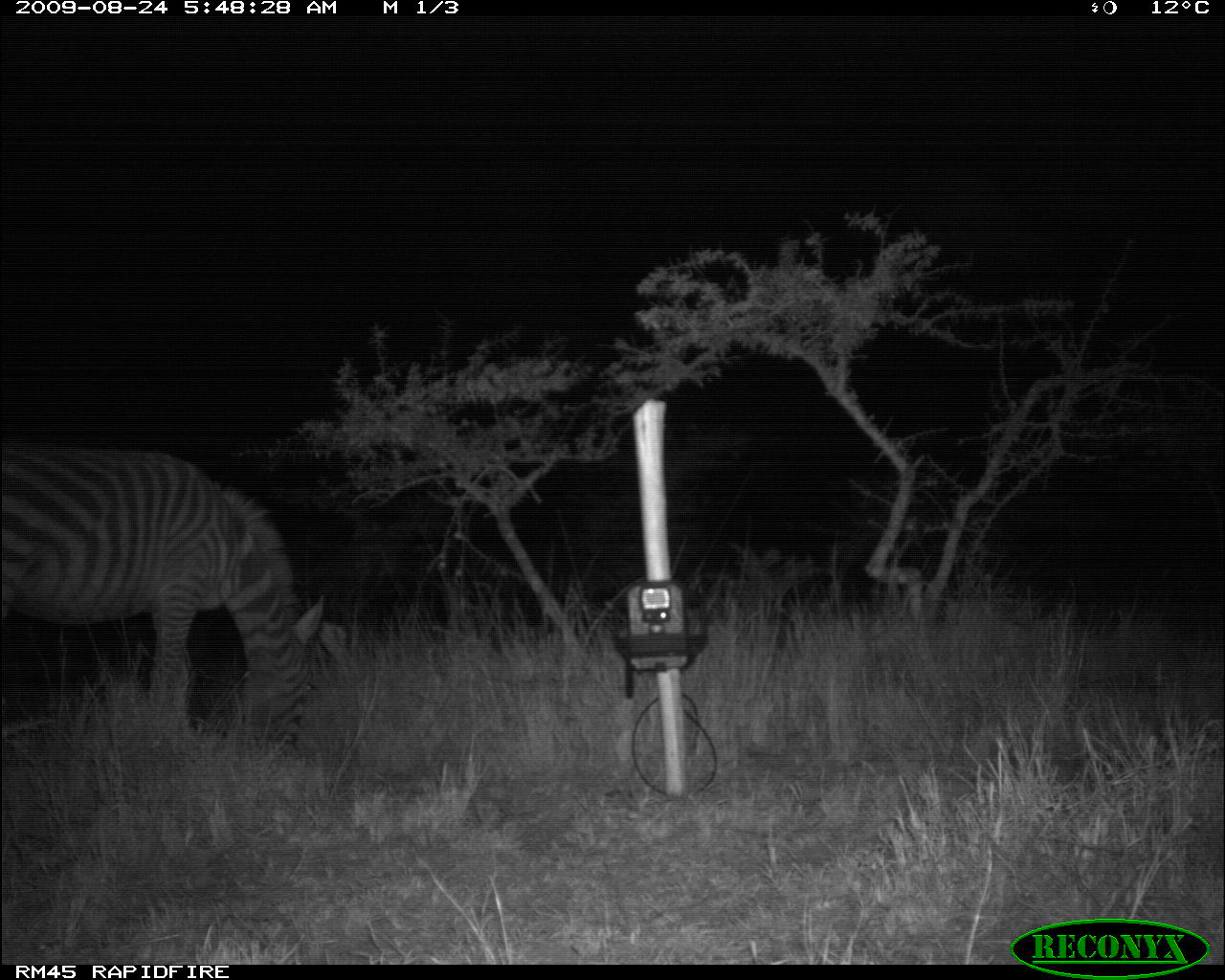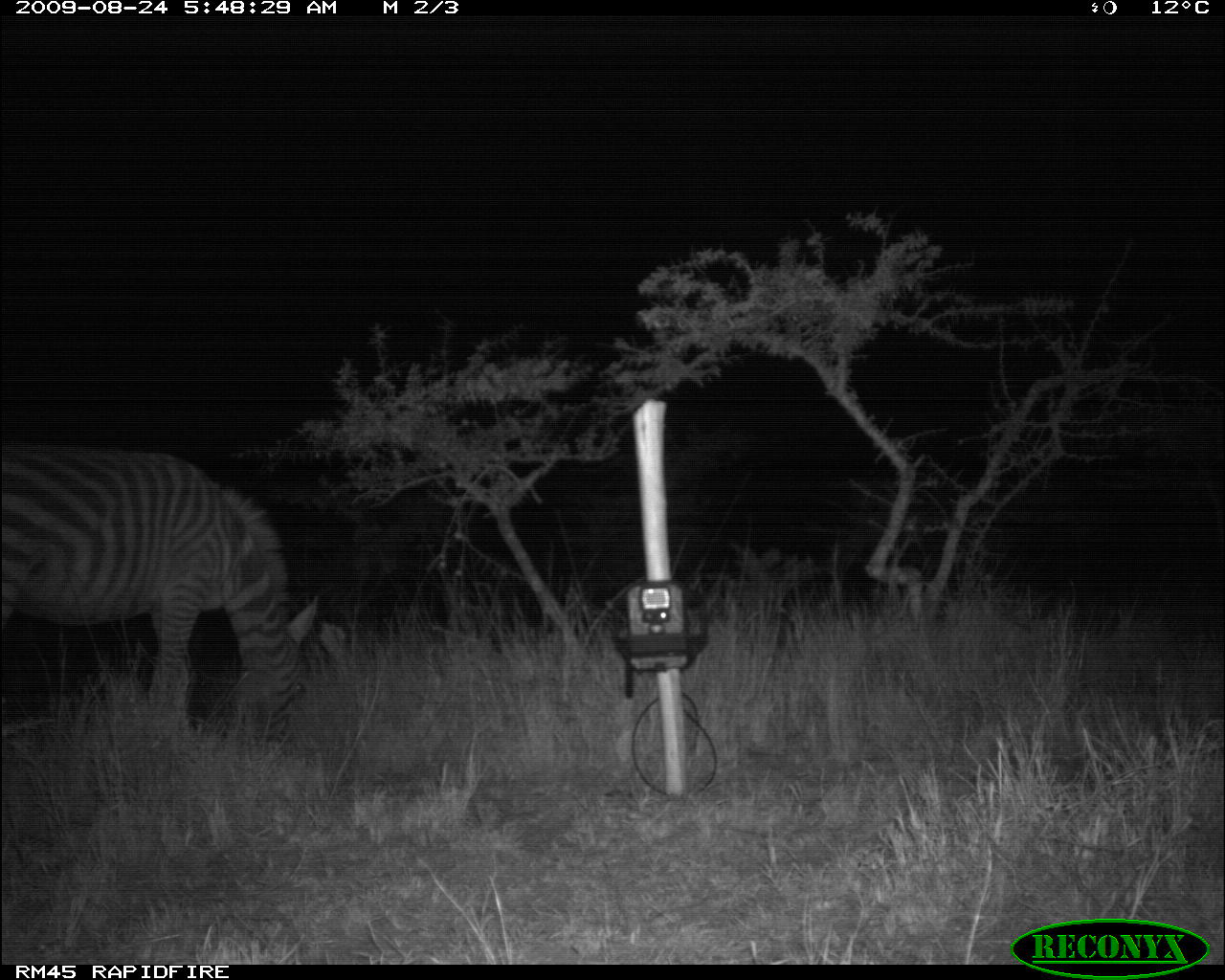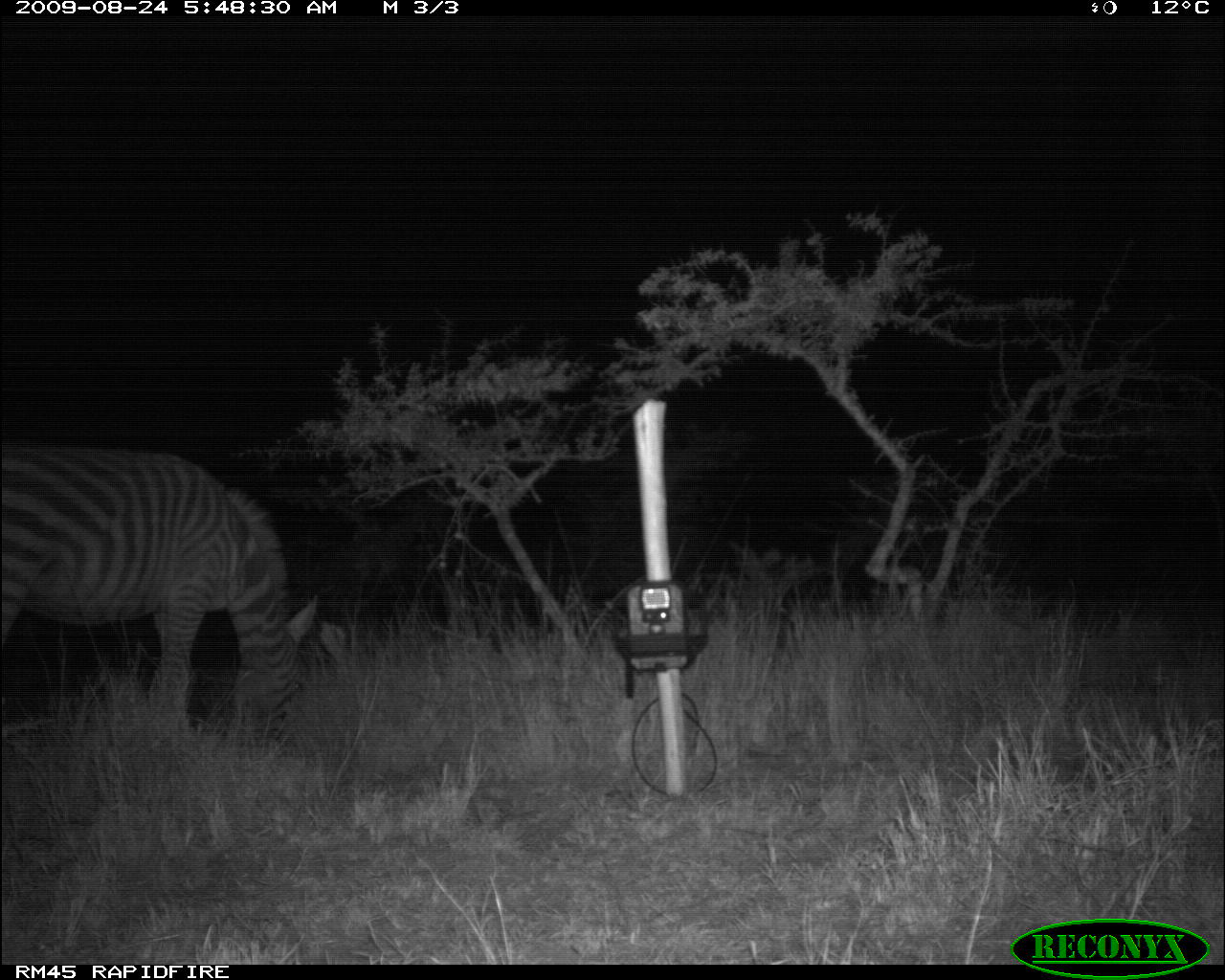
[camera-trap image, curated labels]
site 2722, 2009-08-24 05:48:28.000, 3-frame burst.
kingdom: Animalia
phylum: Chordata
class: Mammalia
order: Perissodactyla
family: Equidae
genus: Equus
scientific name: Equus quagga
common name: plains zebra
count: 1